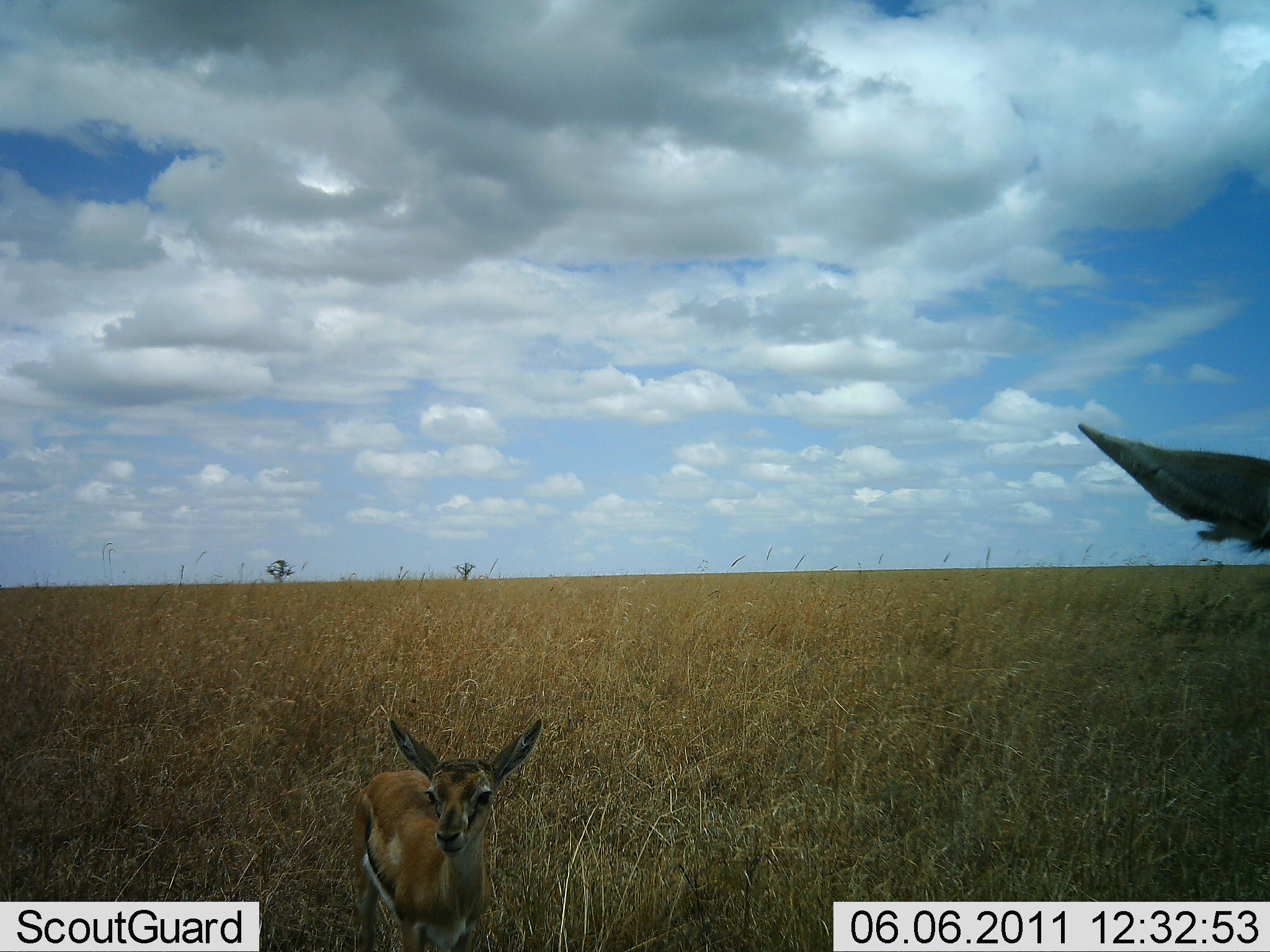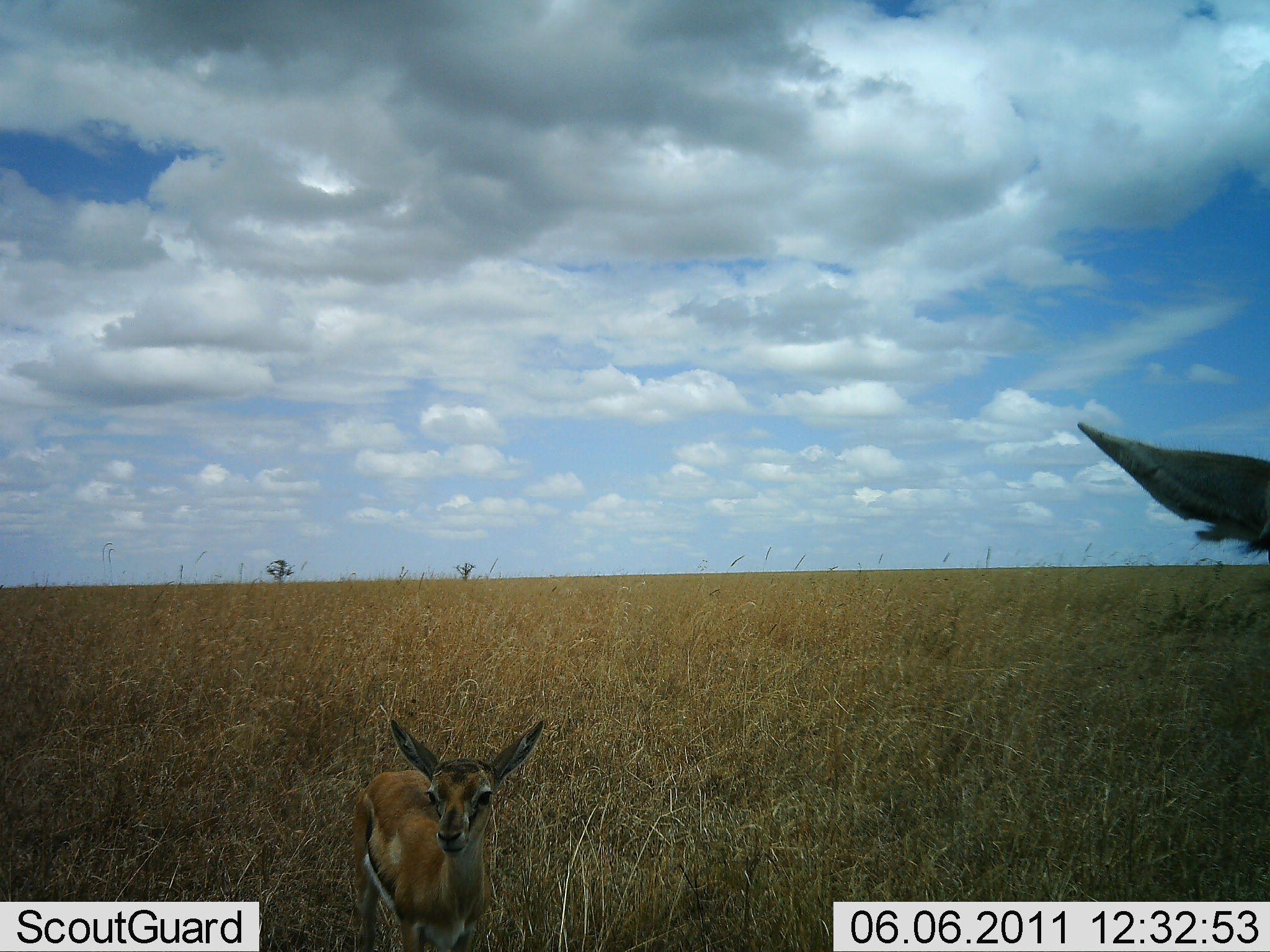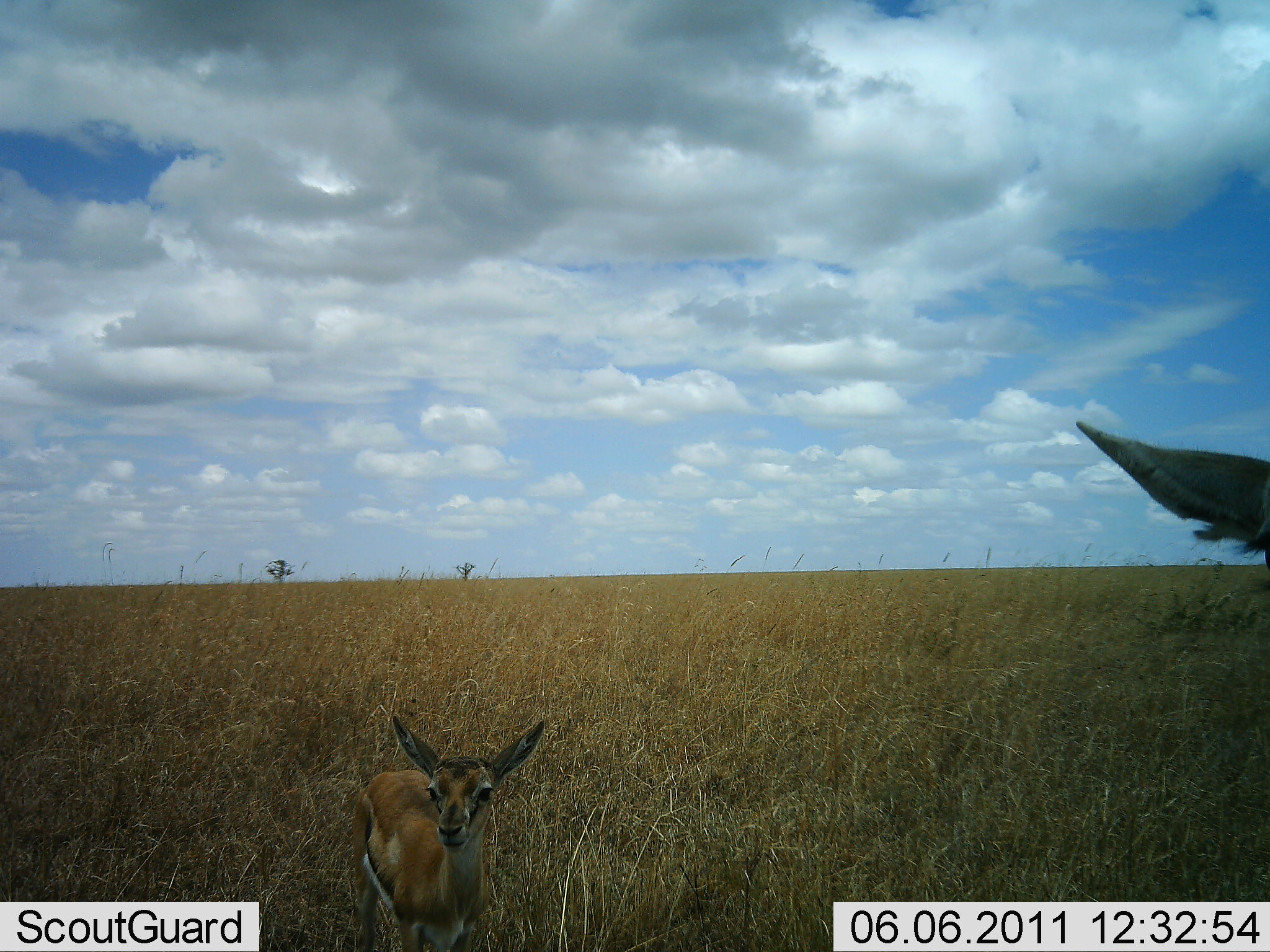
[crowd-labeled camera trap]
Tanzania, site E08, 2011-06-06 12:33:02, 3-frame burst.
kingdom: Animalia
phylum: Chordata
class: Mammalia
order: Artiodactyla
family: Bovidae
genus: Eudorcas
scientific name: Eudorcas thomsonii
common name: thomson's gazelle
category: gazellethomsons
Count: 2.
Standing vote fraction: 91%.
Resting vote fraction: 0%.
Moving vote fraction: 0%.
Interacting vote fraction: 9%.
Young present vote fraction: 82%.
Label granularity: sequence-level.